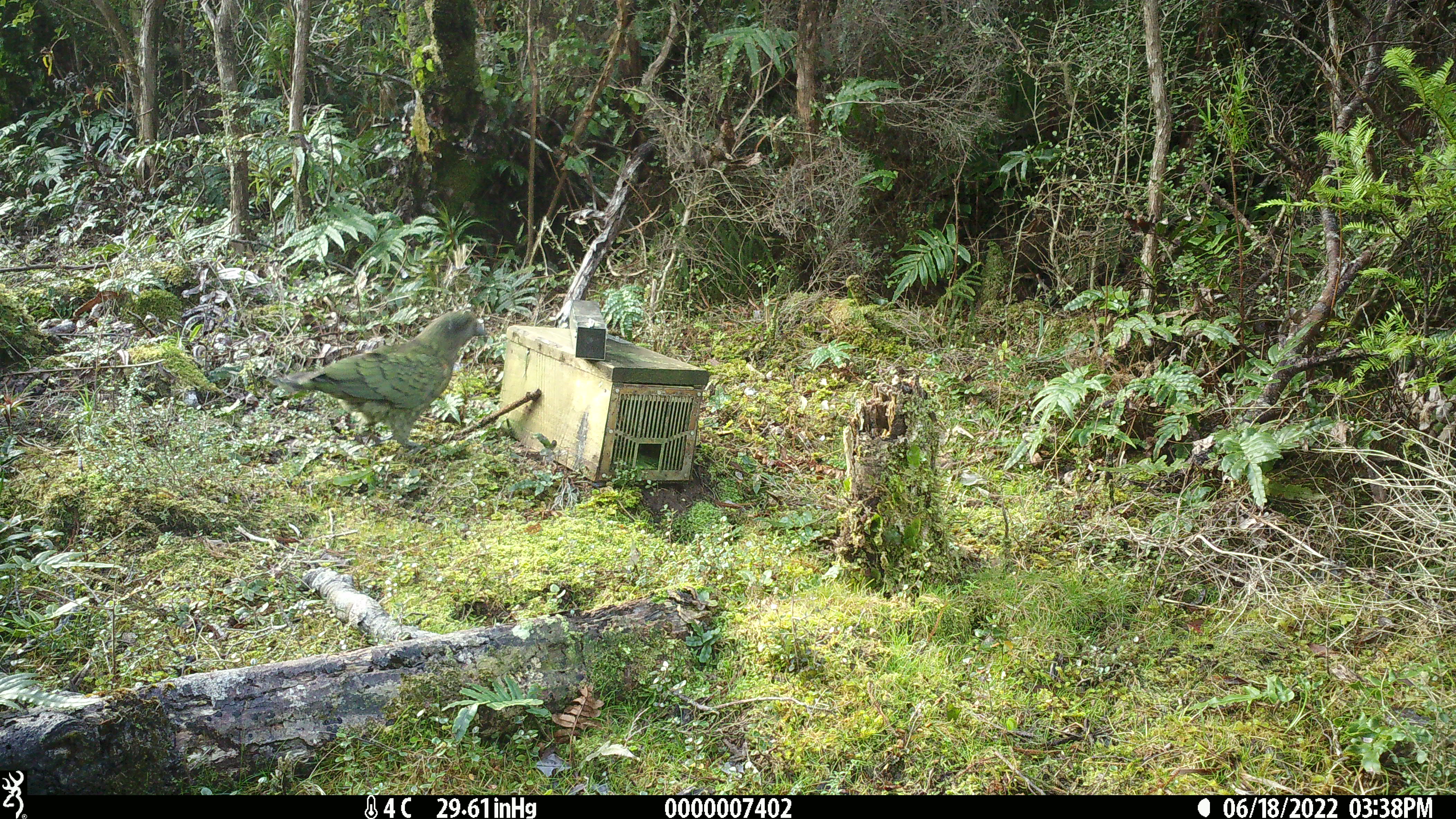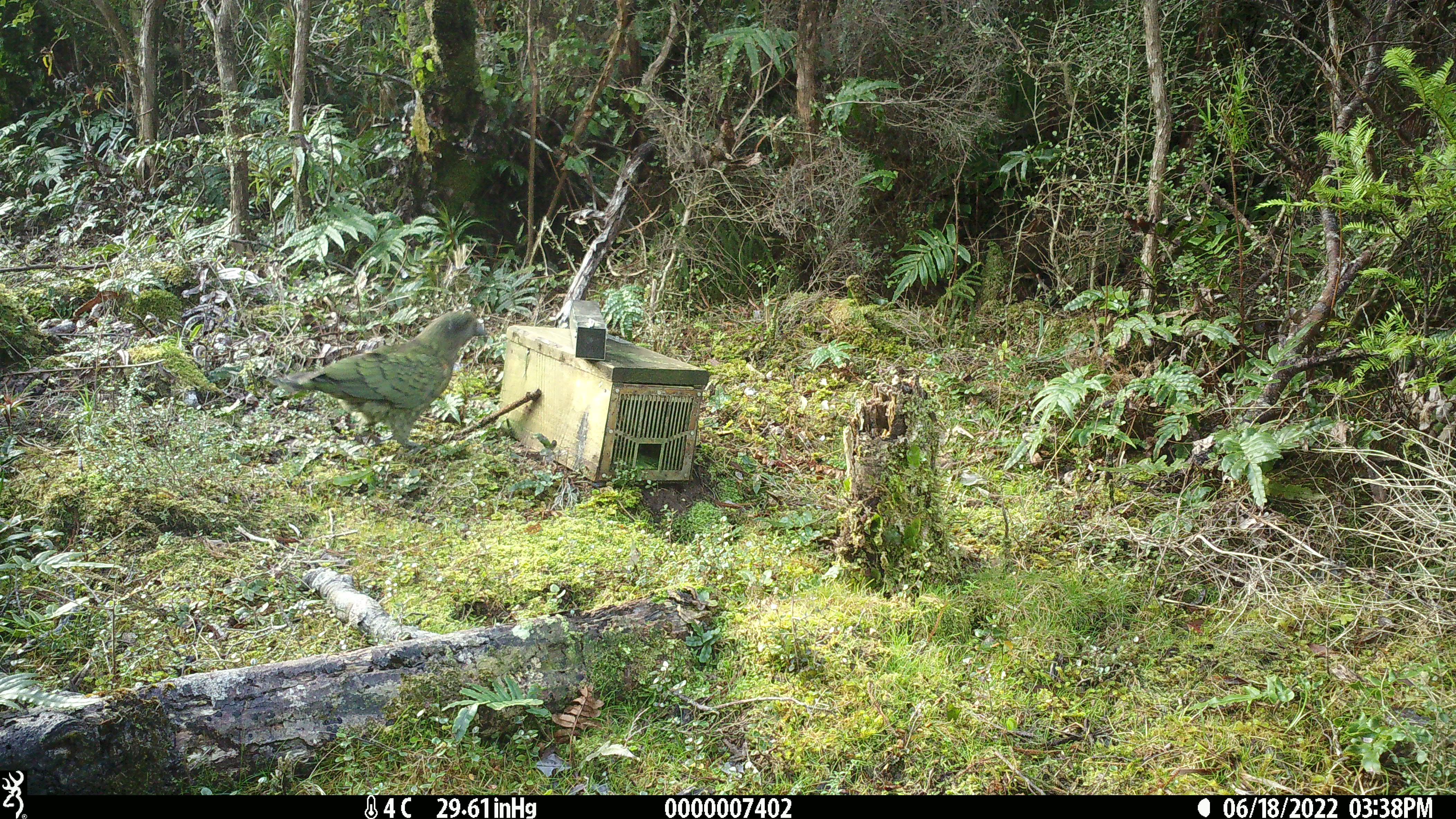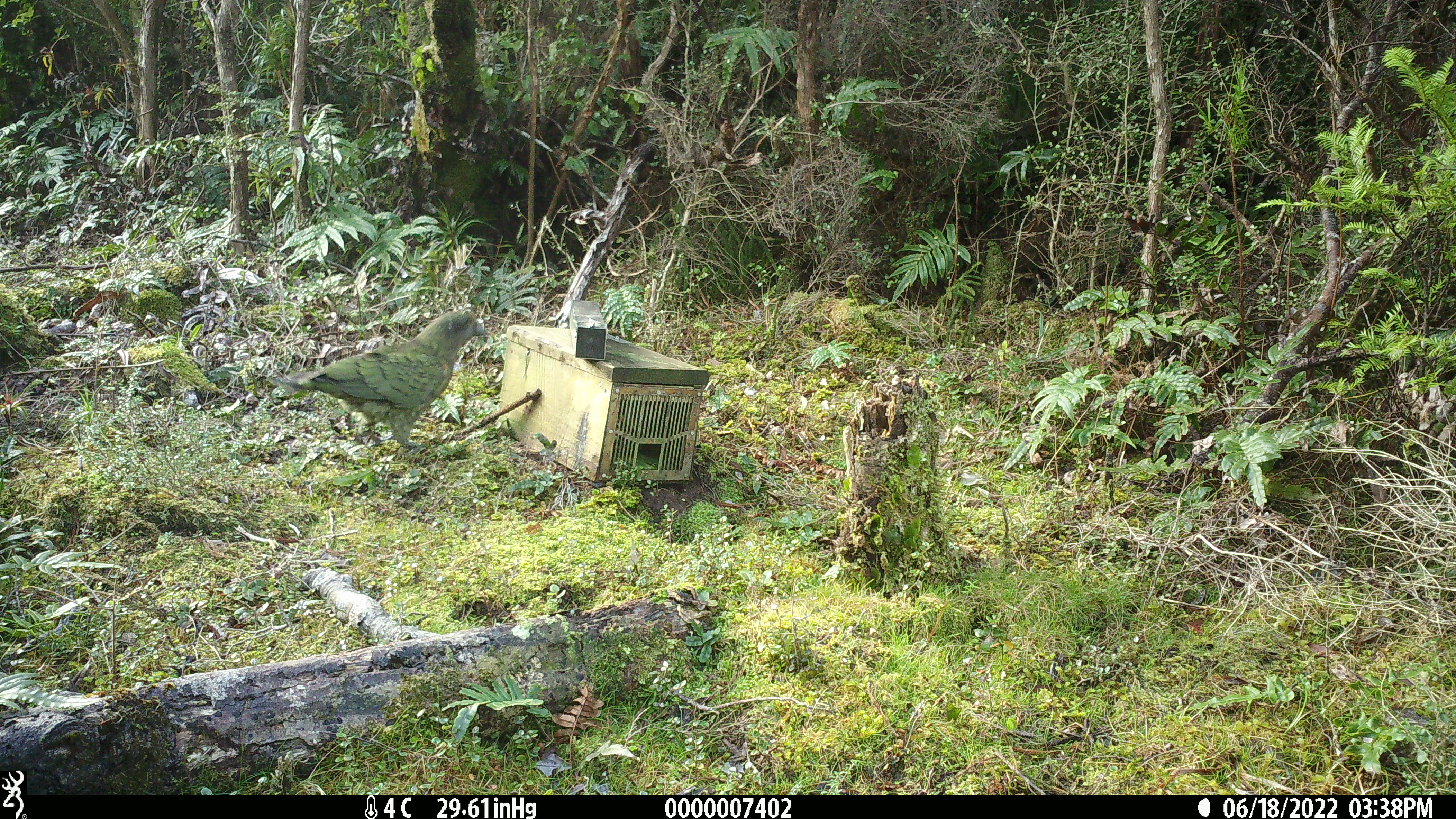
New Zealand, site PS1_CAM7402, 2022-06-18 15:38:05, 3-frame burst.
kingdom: Animalia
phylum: Chordata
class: Aves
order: Psittaciformes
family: Strigopidae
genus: Nestor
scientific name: Nestor notabilis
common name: kea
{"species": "kea (Nestor notabilis)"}